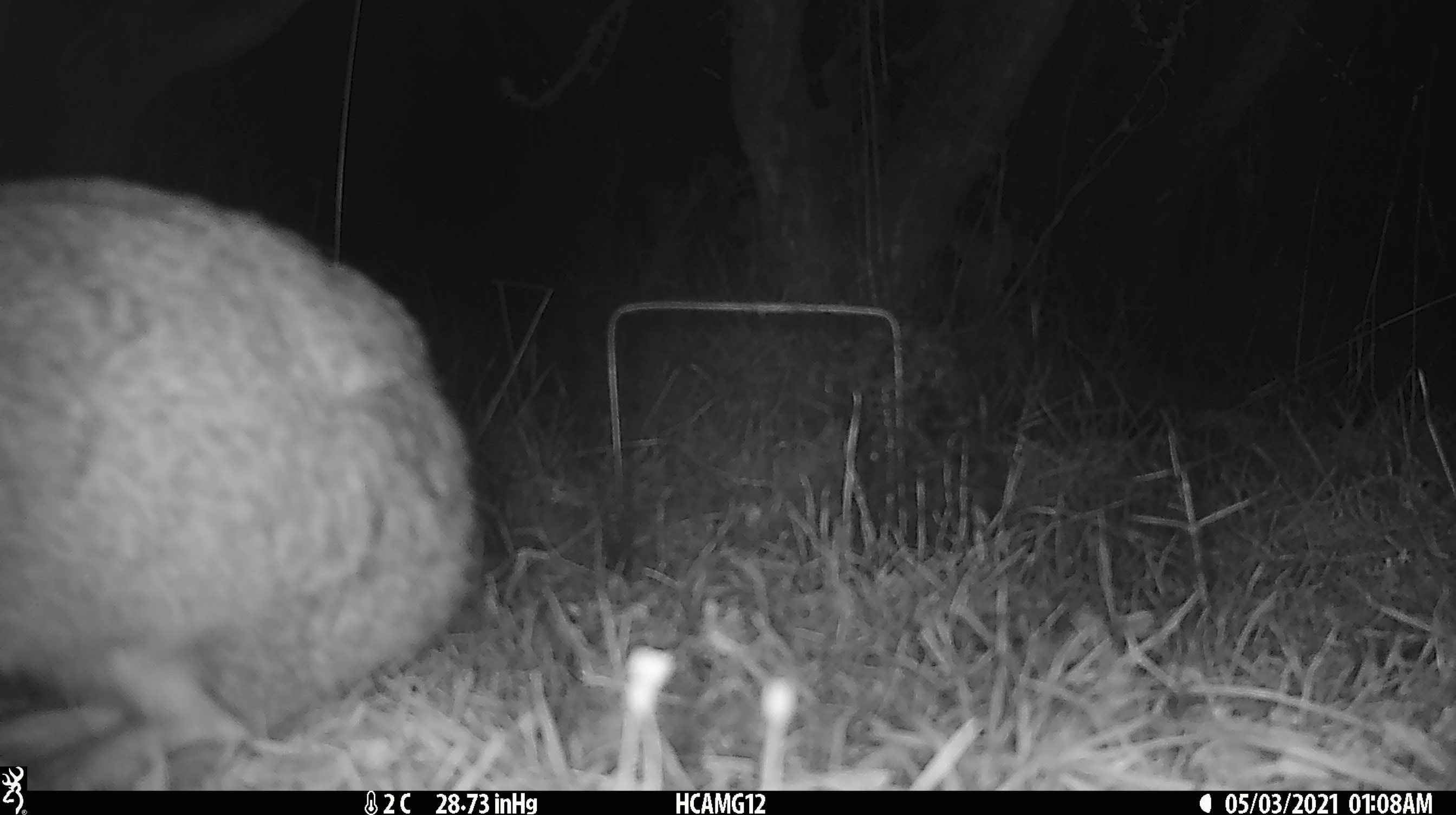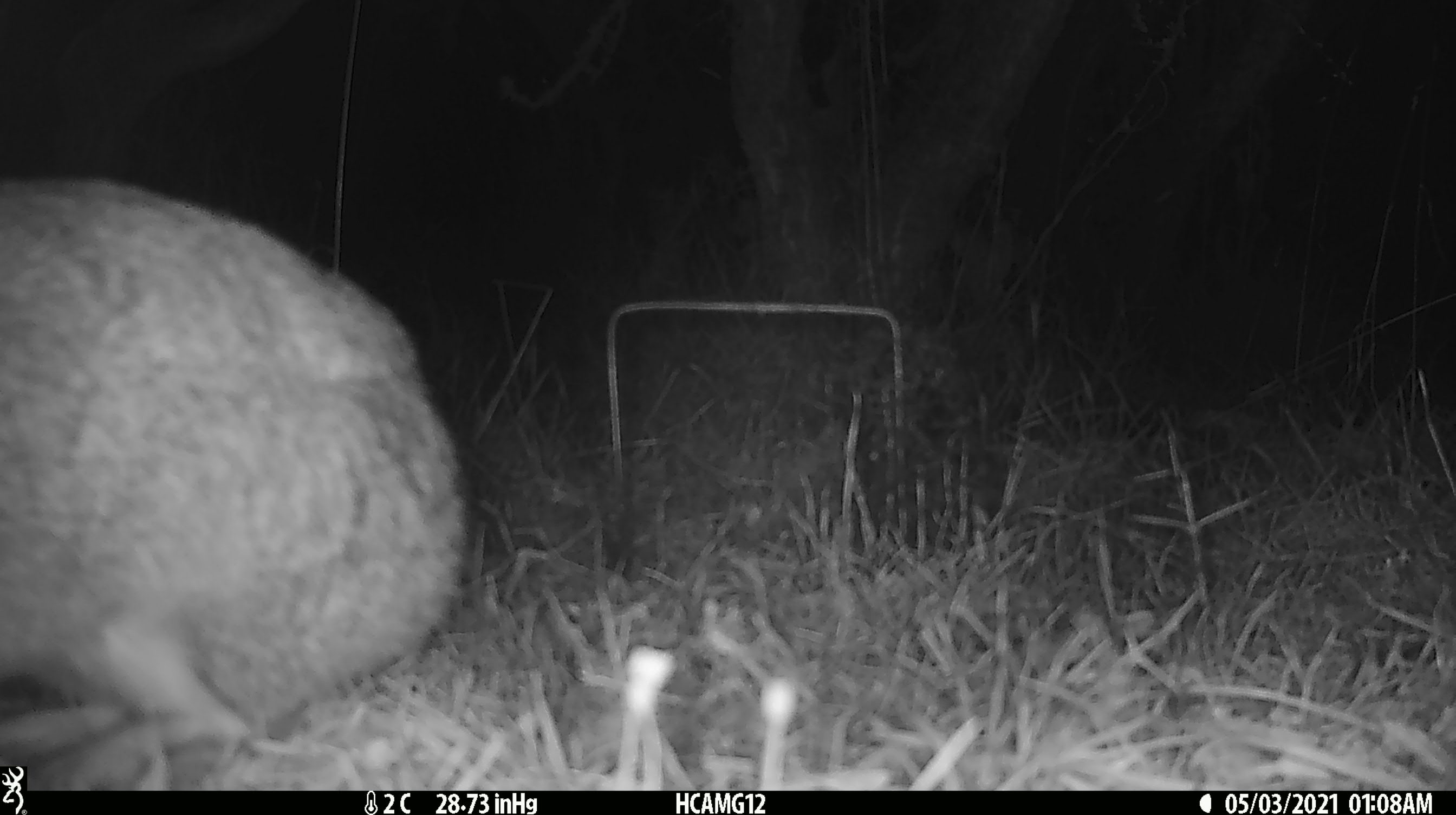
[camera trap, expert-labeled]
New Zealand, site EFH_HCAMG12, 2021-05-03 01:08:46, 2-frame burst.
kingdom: Animalia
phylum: Chordata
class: Mammalia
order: Lagomorpha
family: Leporidae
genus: Oryctolagus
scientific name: Oryctolagus cuniculus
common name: european rabbit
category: rabbit